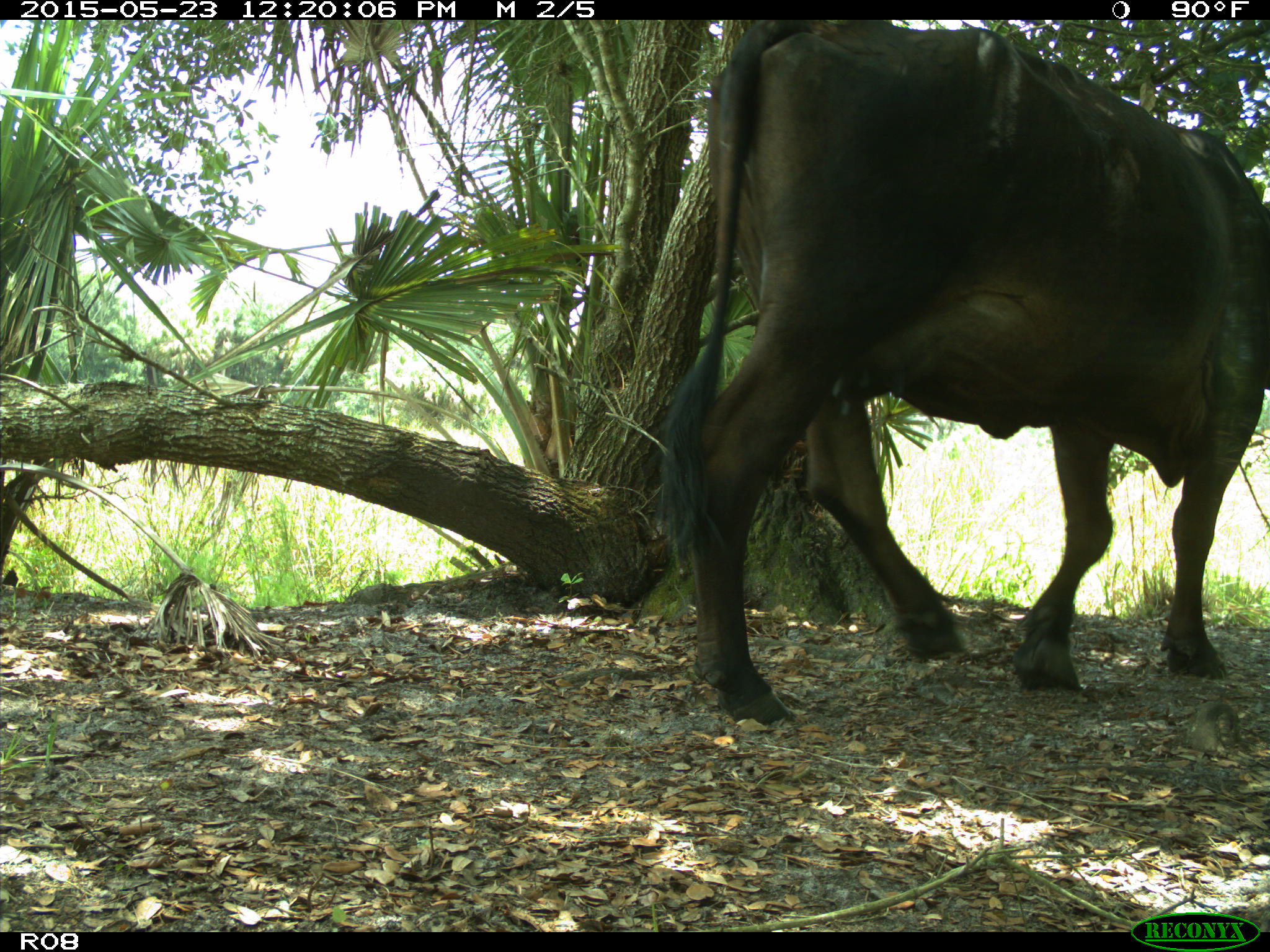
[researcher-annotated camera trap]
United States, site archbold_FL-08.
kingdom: Animalia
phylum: Chordata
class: Mammalia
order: Artiodactyla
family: Bovidae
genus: Bos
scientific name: Bos taurus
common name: domestic cow